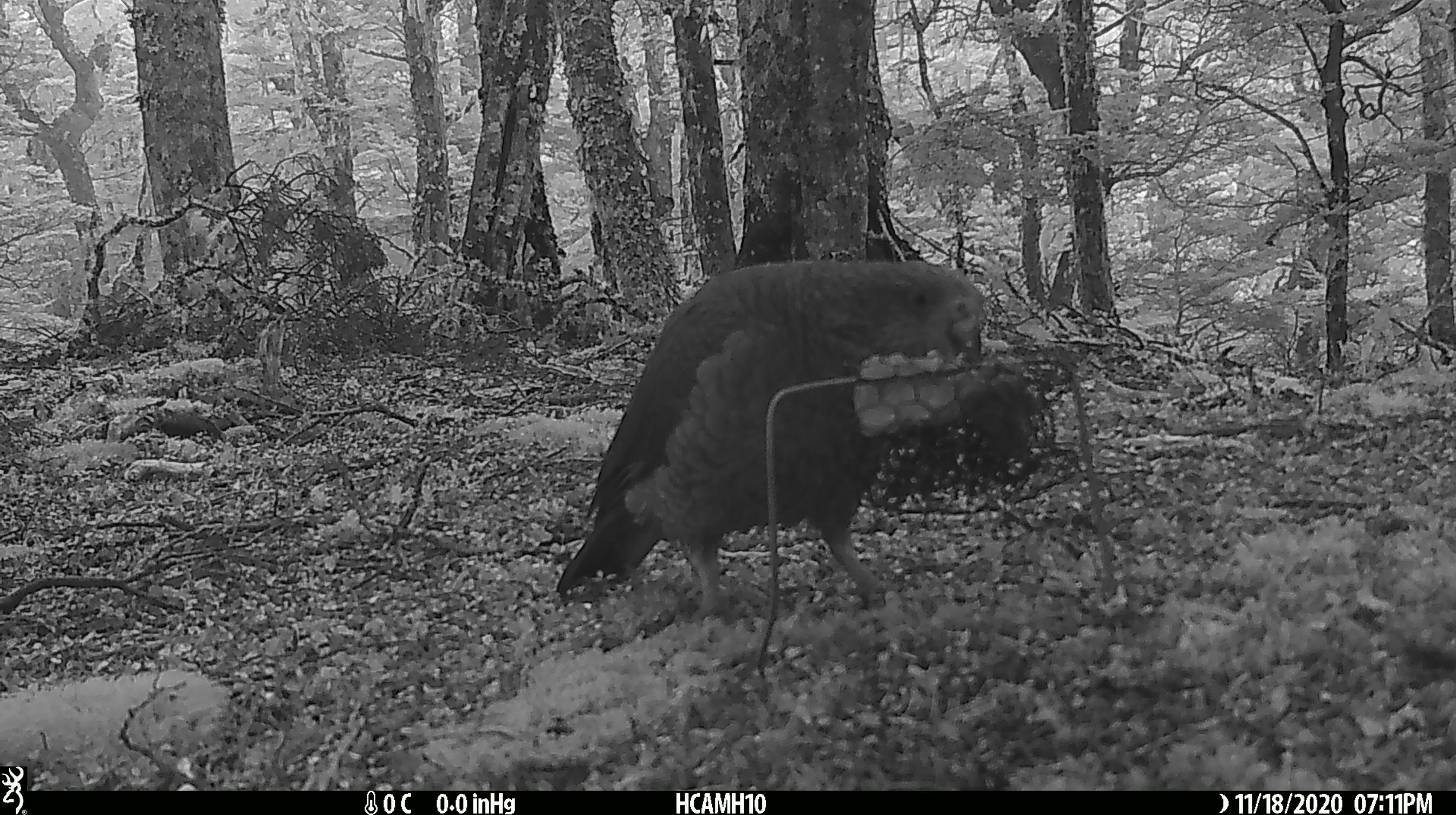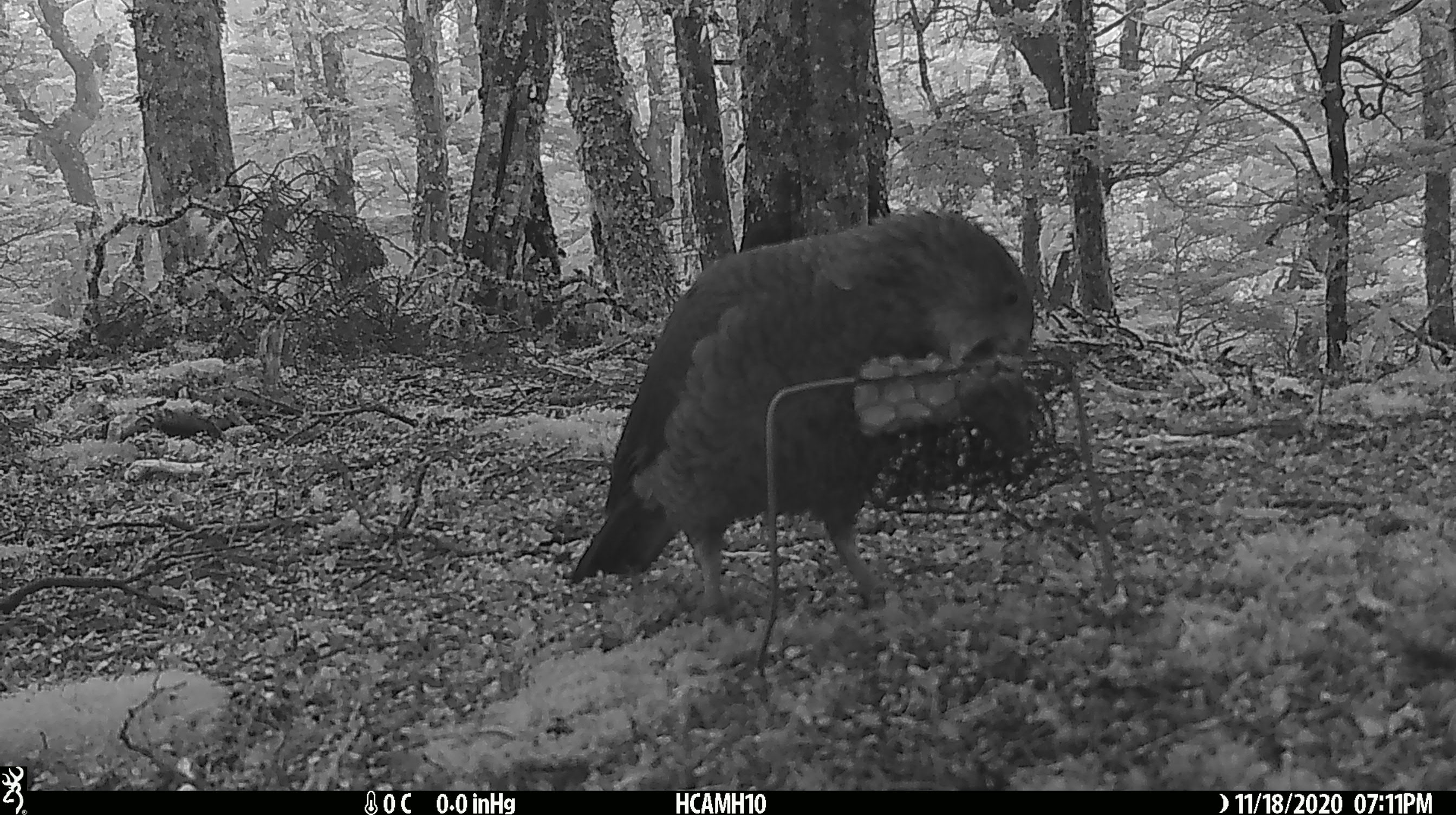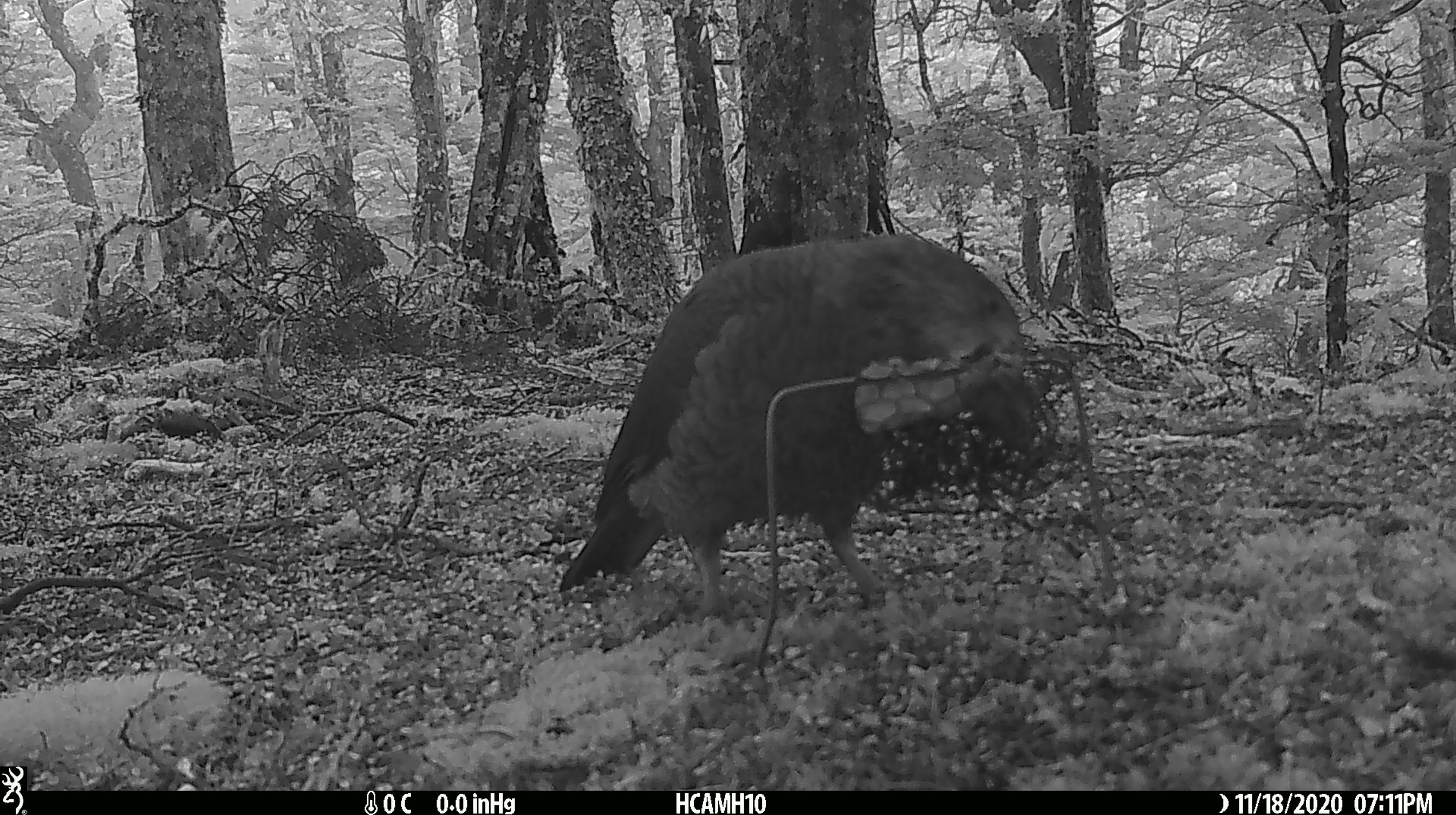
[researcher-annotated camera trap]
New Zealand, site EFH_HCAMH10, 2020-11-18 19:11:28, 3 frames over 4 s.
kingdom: Animalia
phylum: Chordata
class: Aves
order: Psittaciformes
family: Strigopidae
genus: Nestor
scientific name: Nestor notabilis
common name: kea